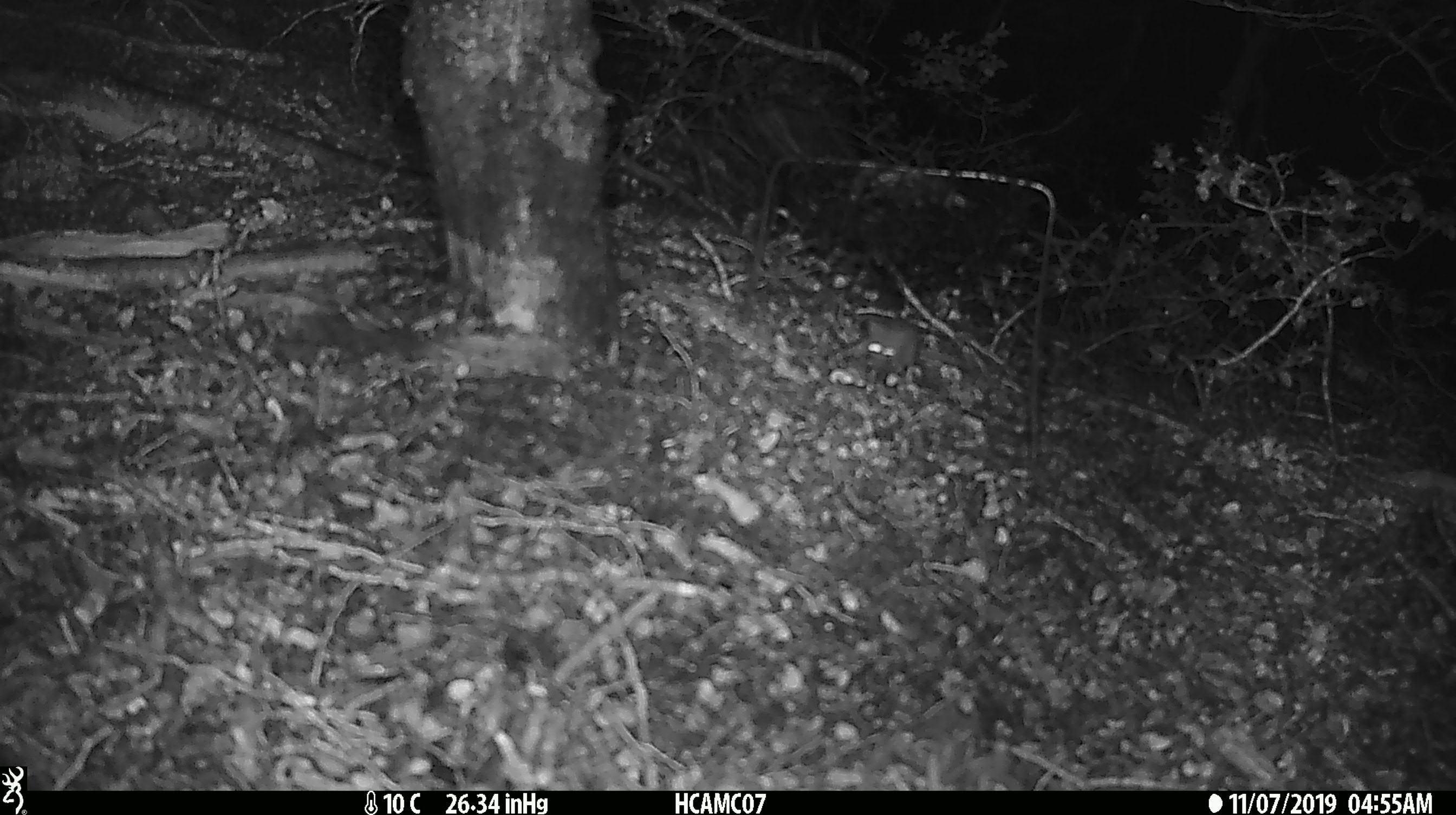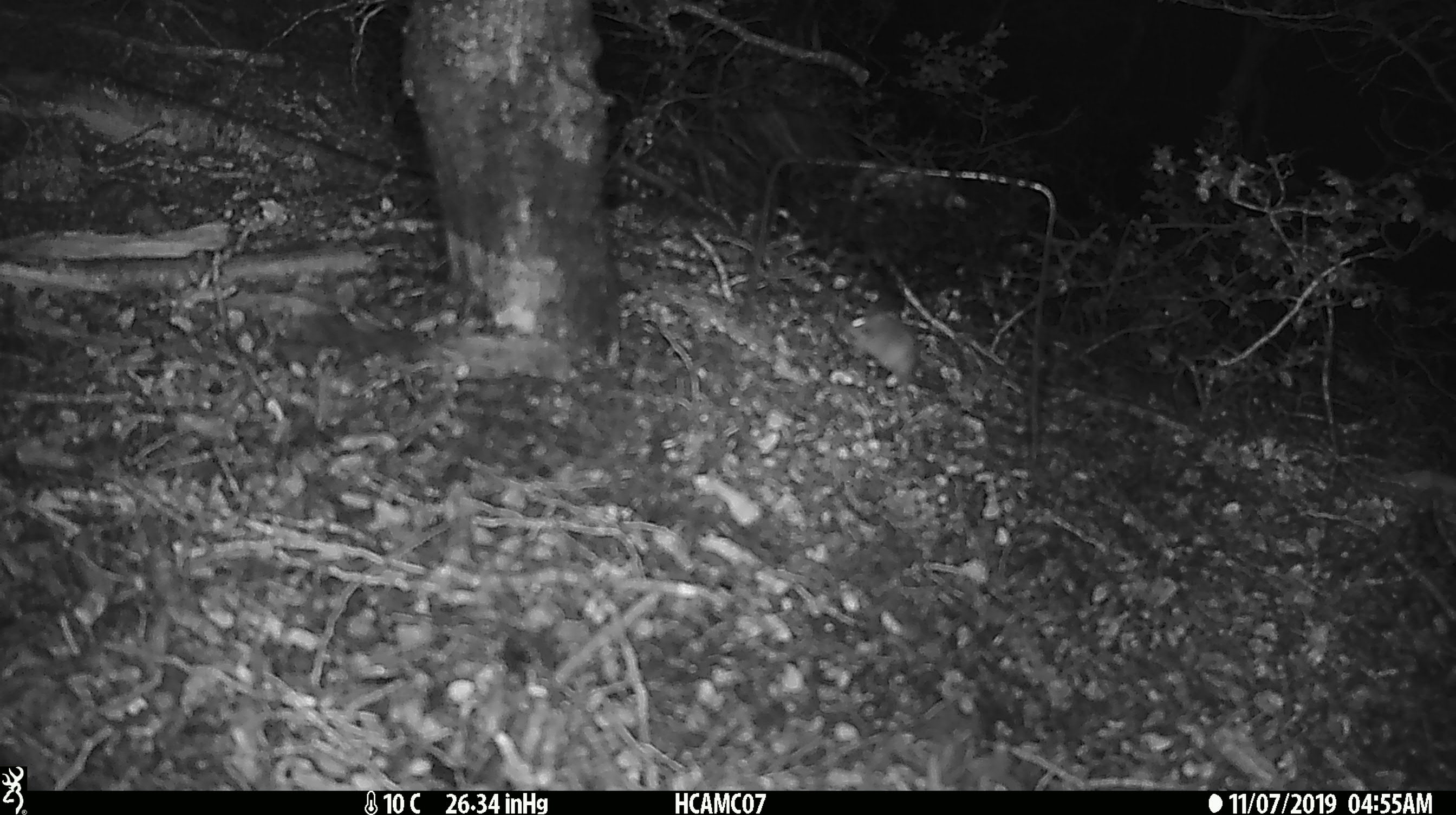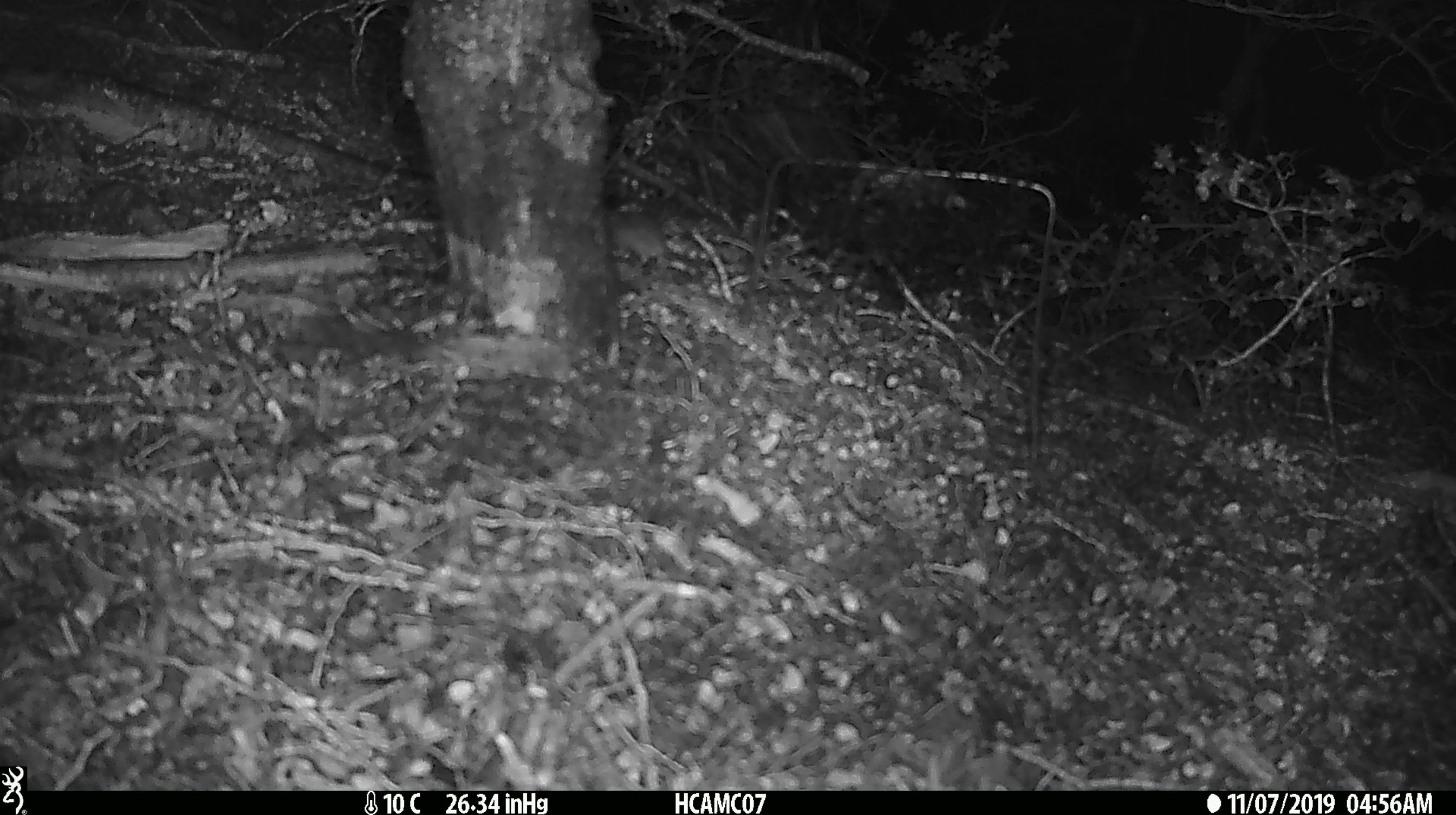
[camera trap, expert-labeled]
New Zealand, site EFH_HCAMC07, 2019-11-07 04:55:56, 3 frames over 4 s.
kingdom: Animalia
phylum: Chordata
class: Mammalia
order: Rodentia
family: Muridae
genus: Mus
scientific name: Mus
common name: mouse